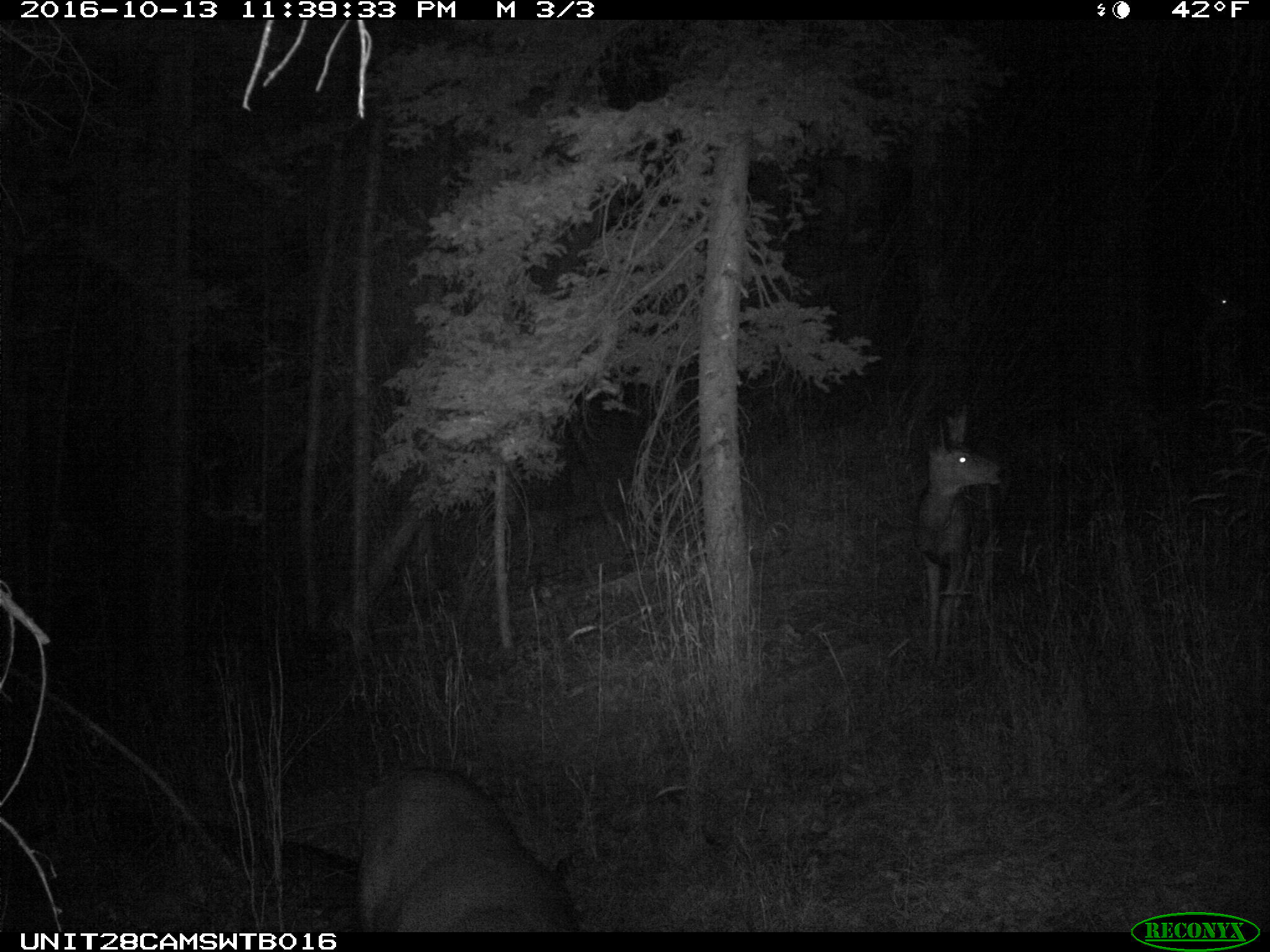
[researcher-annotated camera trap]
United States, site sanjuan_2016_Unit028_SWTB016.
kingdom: Animalia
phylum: Chordata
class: Mammalia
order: Artiodactyla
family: Cervidae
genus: Odocoileus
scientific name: Odocoileus hemionus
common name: mule deer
Odocoileus hemionus (mule deer).